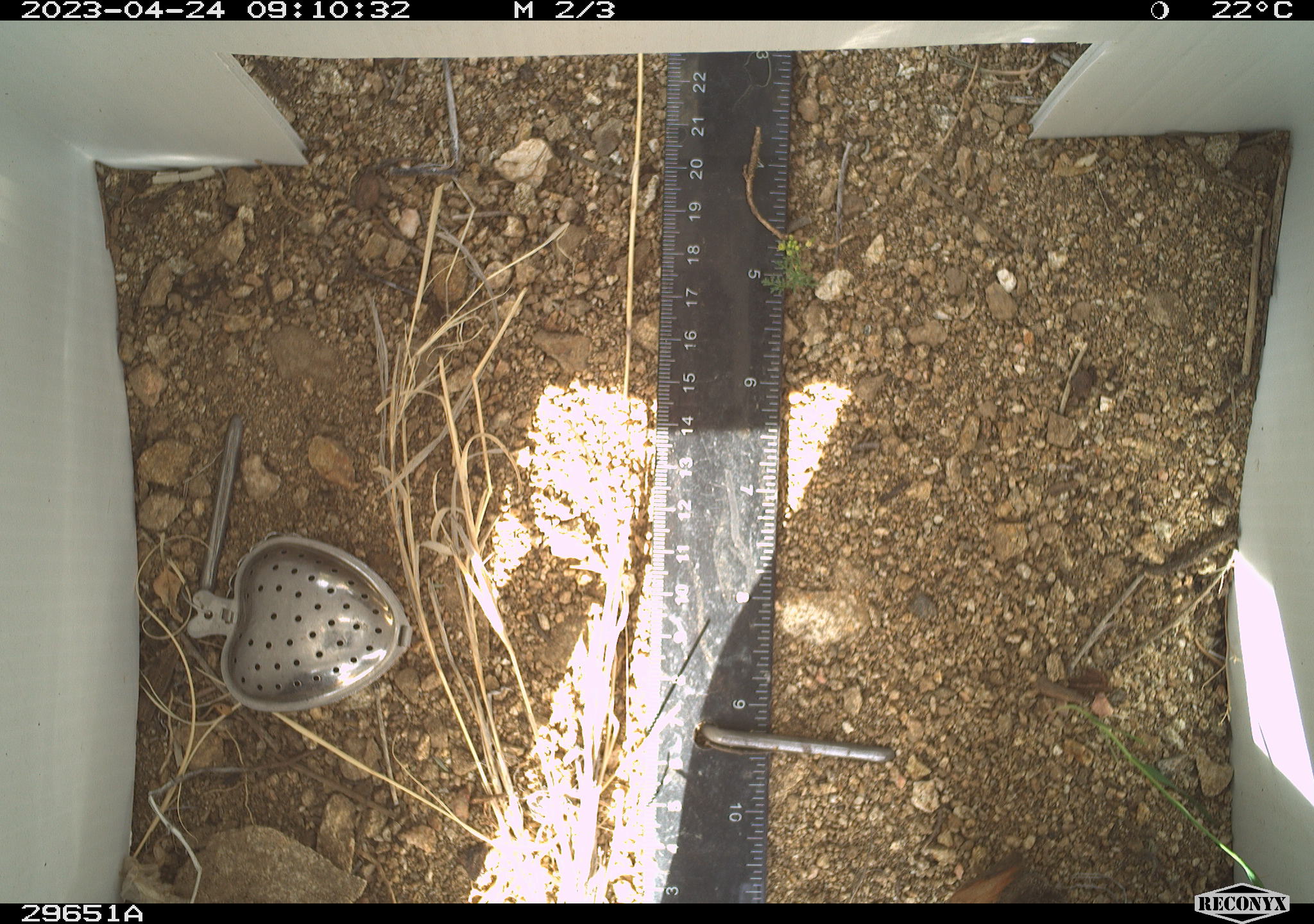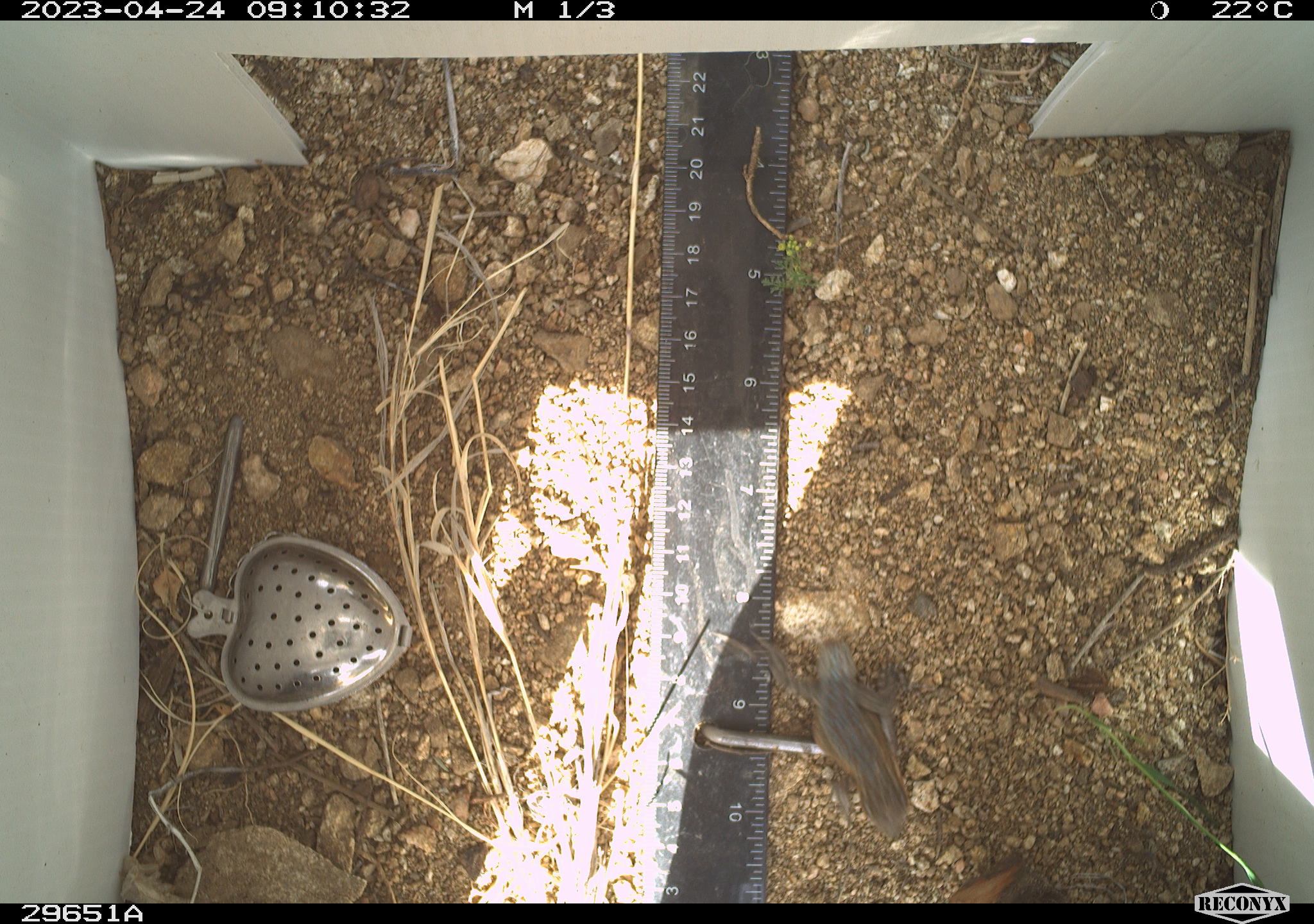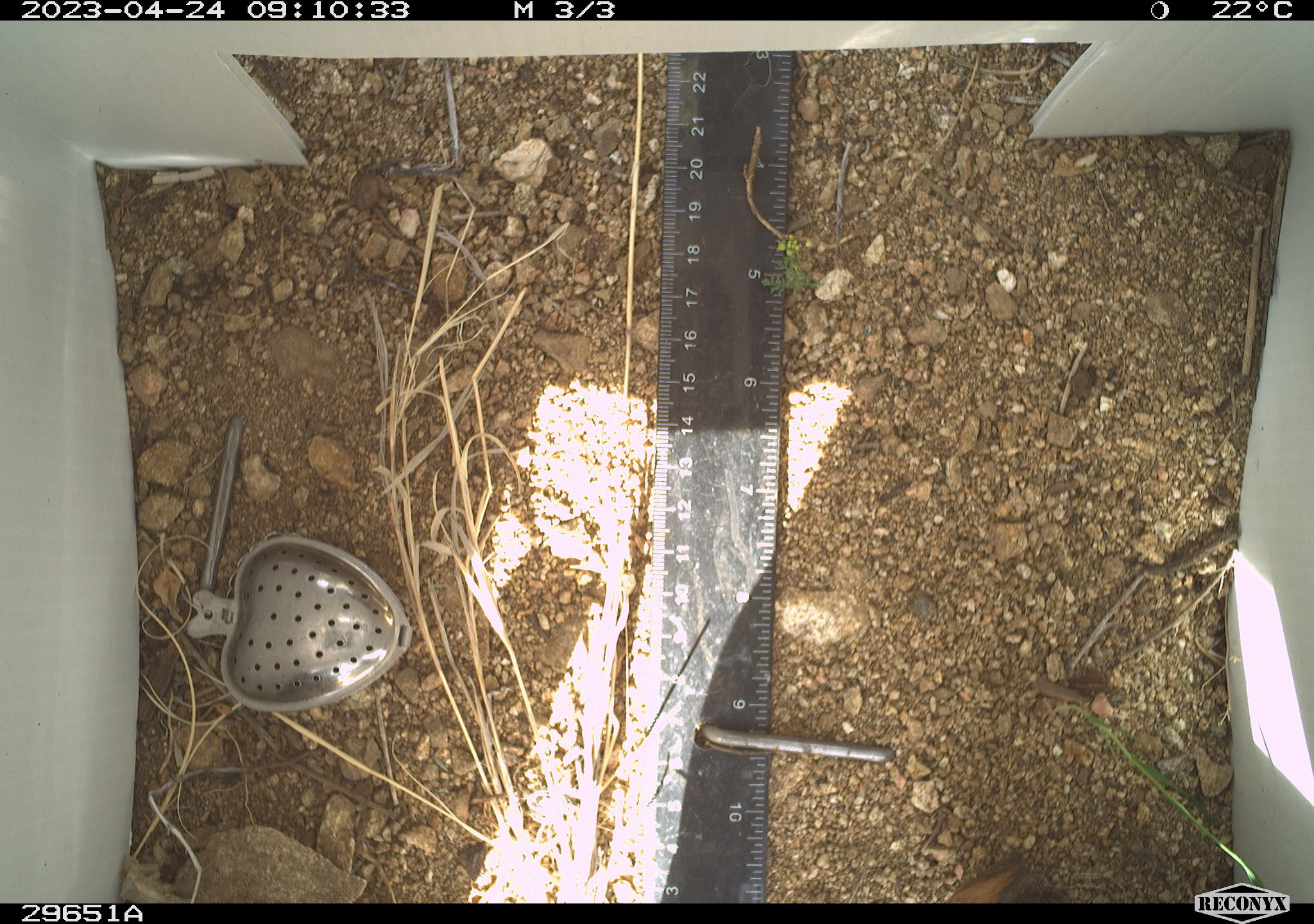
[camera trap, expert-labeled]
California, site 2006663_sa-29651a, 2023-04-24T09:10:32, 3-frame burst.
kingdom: Animalia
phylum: Chordata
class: Reptilia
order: Squamata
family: Phrynosomatidae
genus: Uta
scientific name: Uta stansburiana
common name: common side-blotched lizard